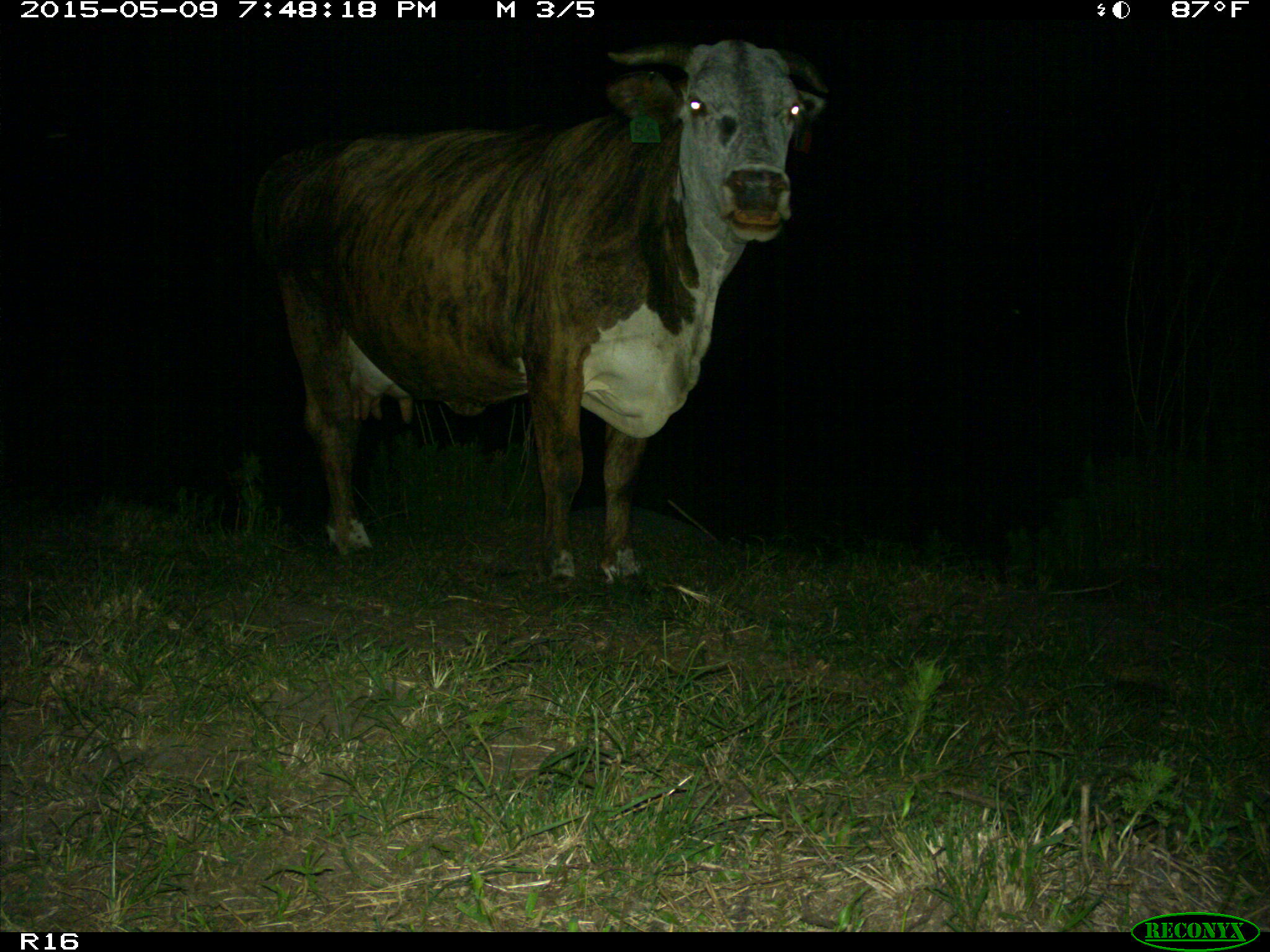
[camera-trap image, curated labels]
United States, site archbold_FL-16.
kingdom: Animalia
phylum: Chordata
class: Mammalia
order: Artiodactyla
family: Bovidae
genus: Bos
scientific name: Bos taurus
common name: domestic cow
Bos taurus (domestic cow).